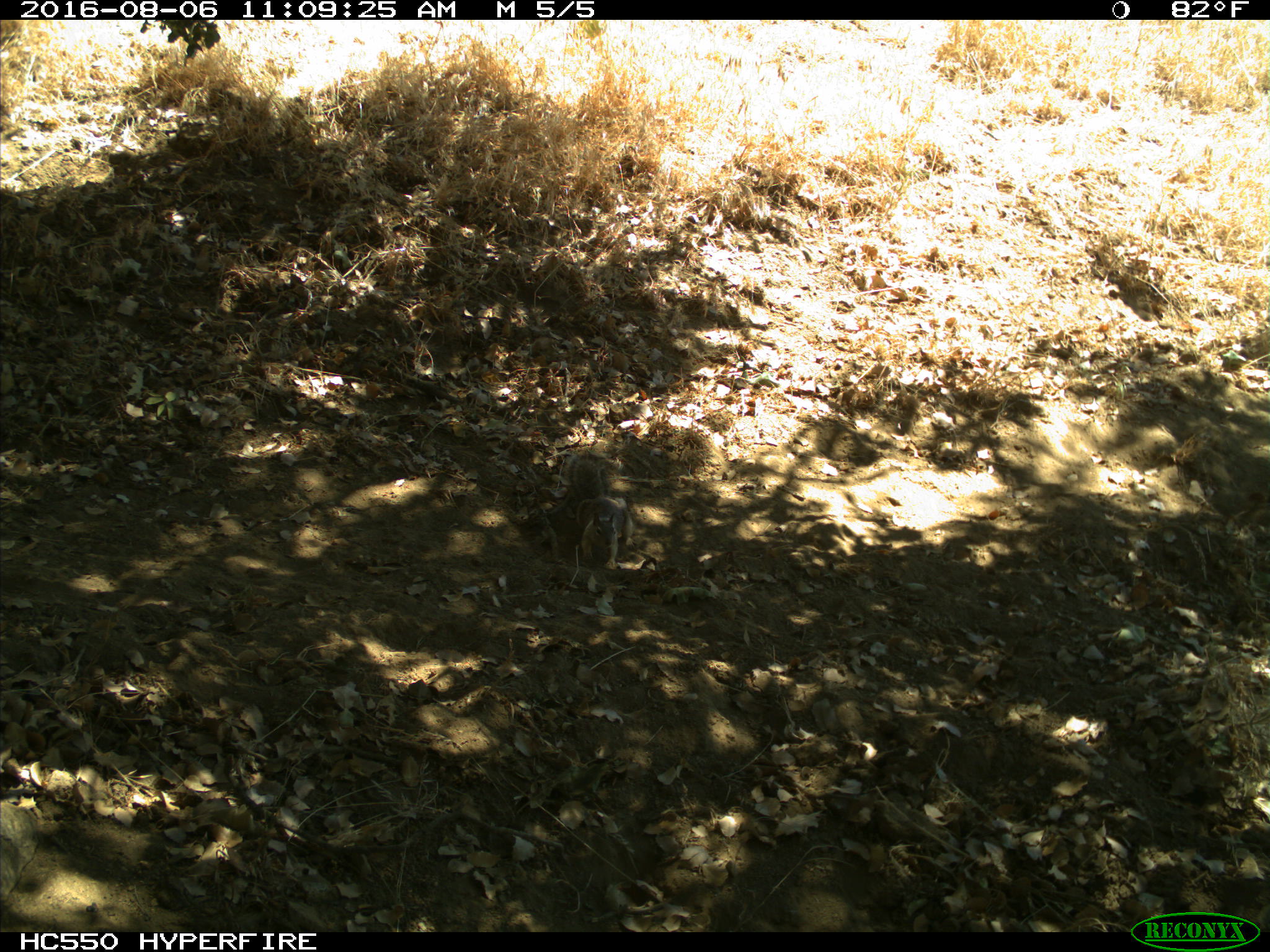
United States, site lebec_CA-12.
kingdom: Animalia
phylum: Chordata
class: Mammalia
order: Rodentia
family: Sciuridae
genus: Otospermophilus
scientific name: Otospermophilus beecheyi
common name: california ground squirrel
Otospermophilus beecheyi (california ground squirrel).